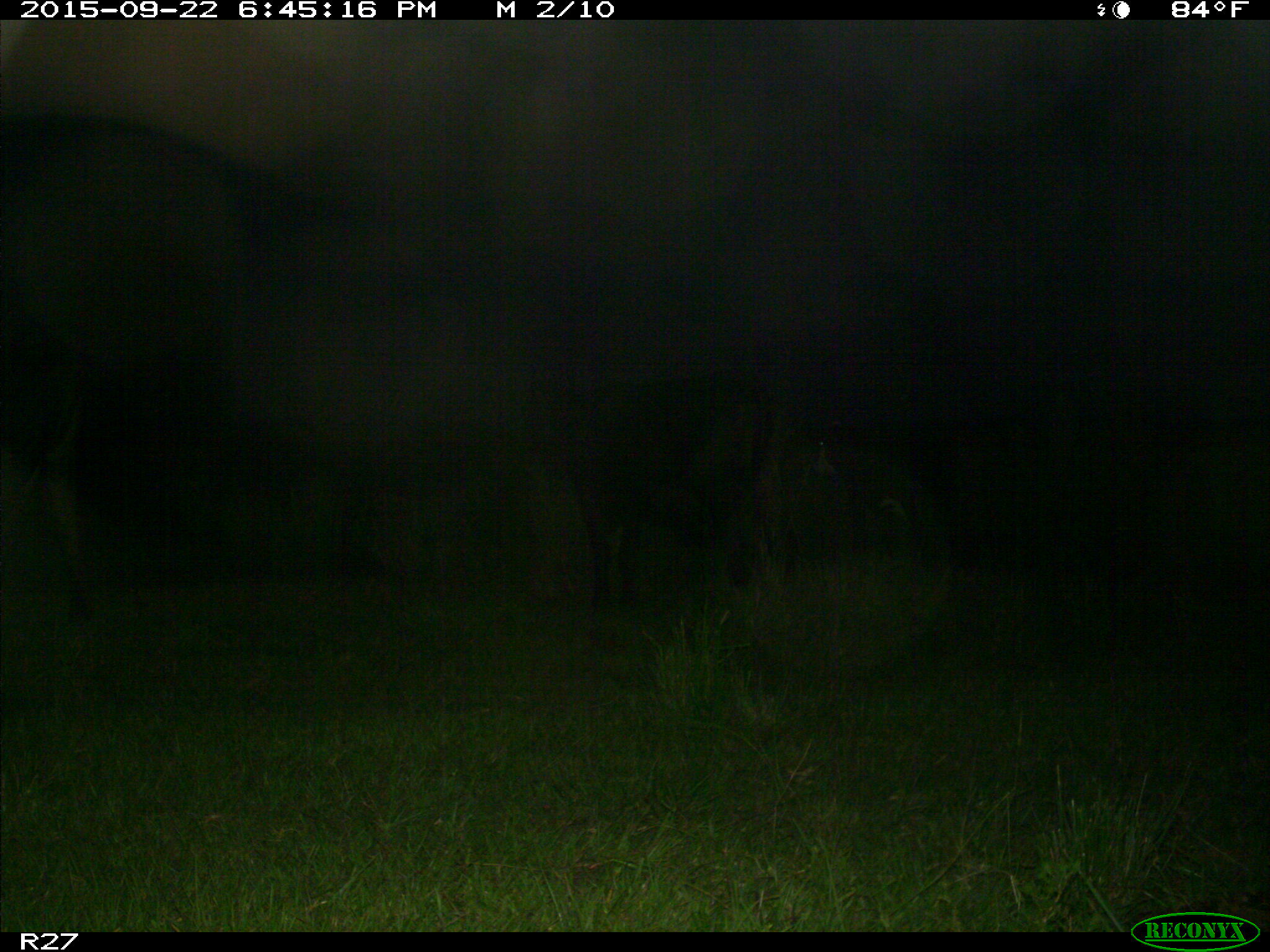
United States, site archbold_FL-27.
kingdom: Animalia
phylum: Chordata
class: Mammalia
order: Artiodactyla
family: Bovidae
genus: Bos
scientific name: Bos taurus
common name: domestic cow